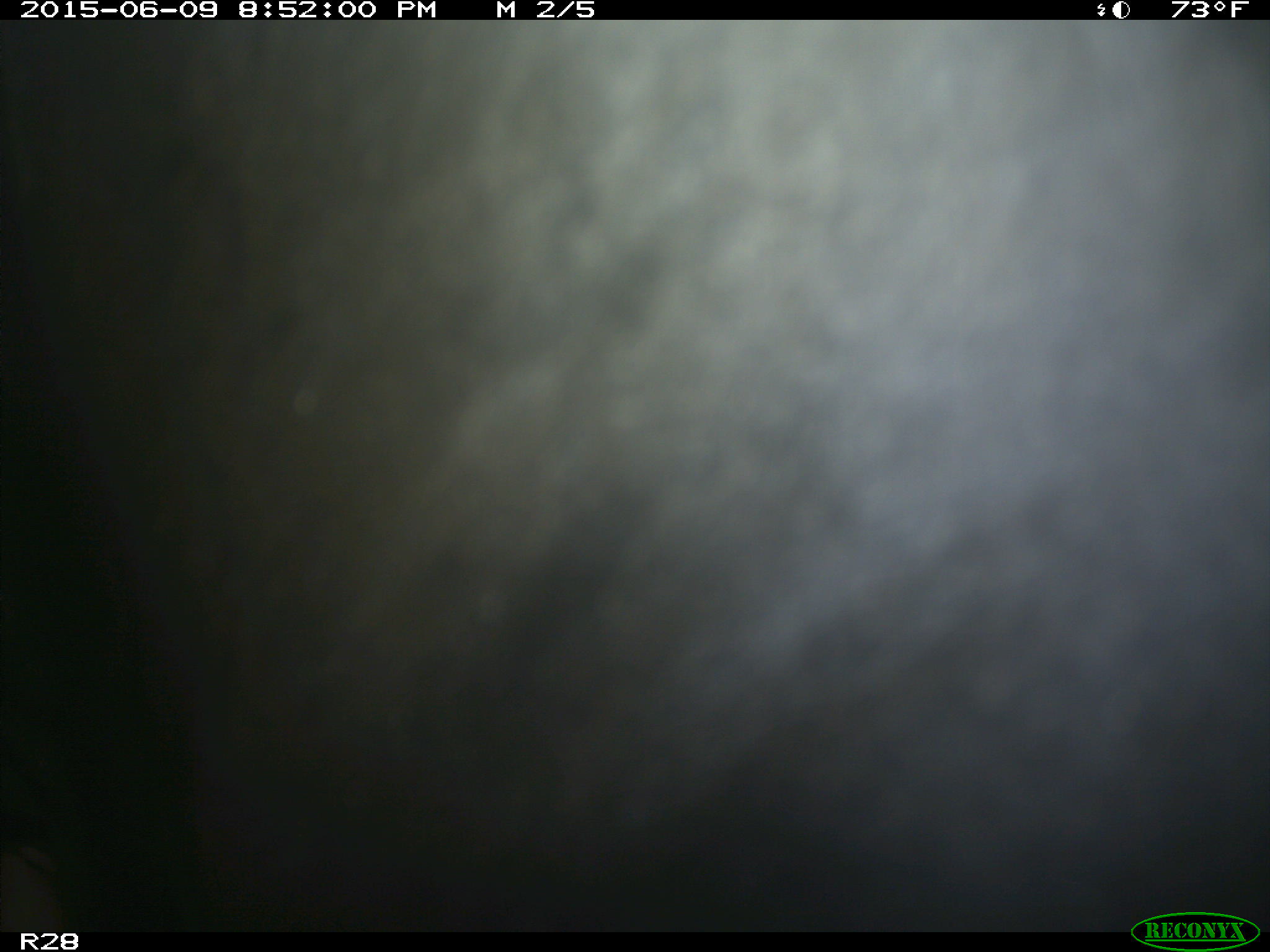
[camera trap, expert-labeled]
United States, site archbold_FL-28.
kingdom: Animalia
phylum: Chordata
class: Mammalia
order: Artiodactyla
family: Bovidae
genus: Bos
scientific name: Bos taurus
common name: domestic cow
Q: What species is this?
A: Bos taurus (domestic cow).